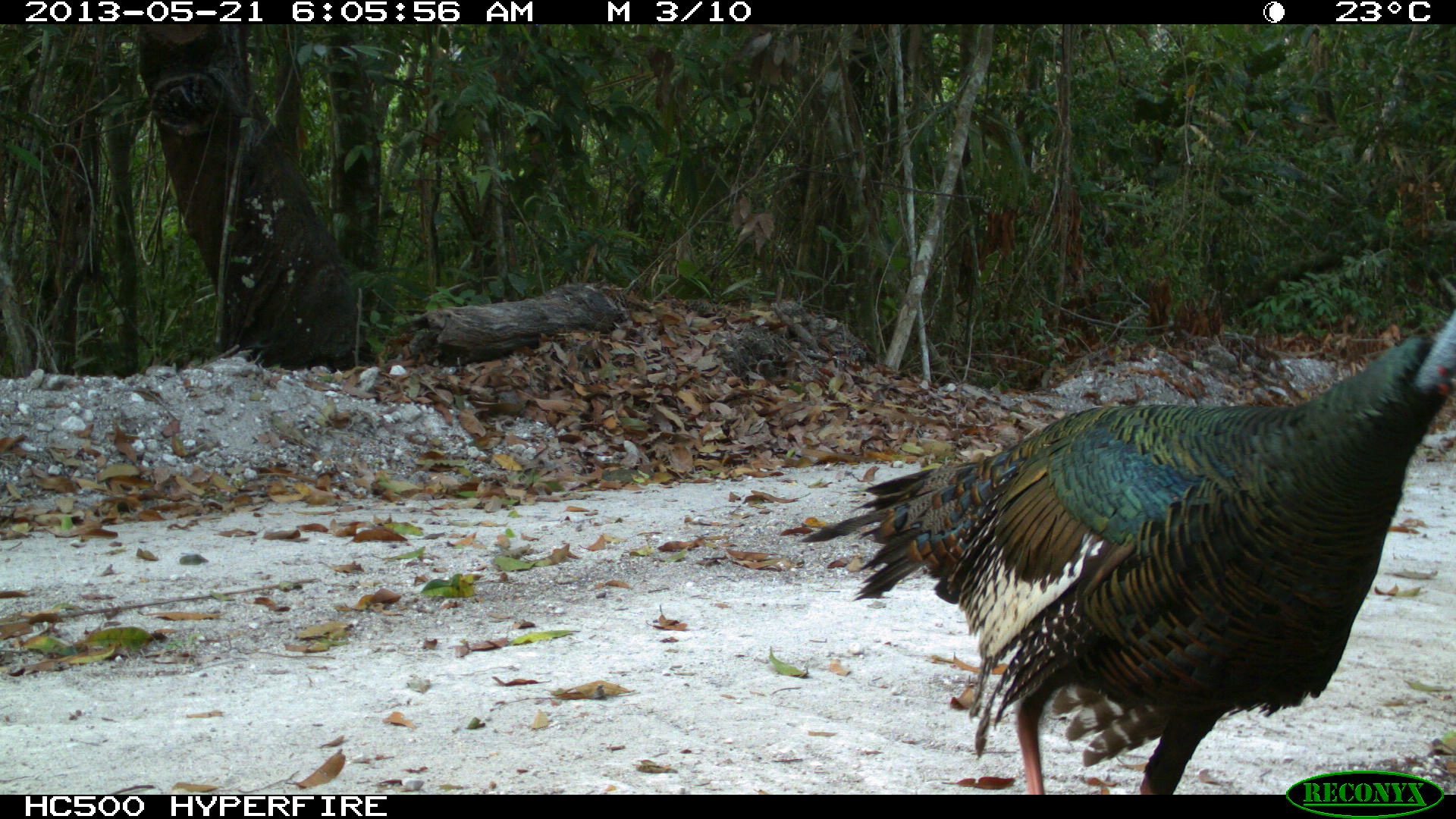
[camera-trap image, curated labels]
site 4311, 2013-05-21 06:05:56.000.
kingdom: Animalia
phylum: Chordata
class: Aves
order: Galliformes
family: Phasianidae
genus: Meleagris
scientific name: Meleagris ocellata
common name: ocellated turkey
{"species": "Meleagris ocellata (ocellated turkey)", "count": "1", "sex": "male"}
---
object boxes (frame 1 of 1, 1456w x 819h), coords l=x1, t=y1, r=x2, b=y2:
meleagris ocellata: l=793, t=296, r=1456, b=794